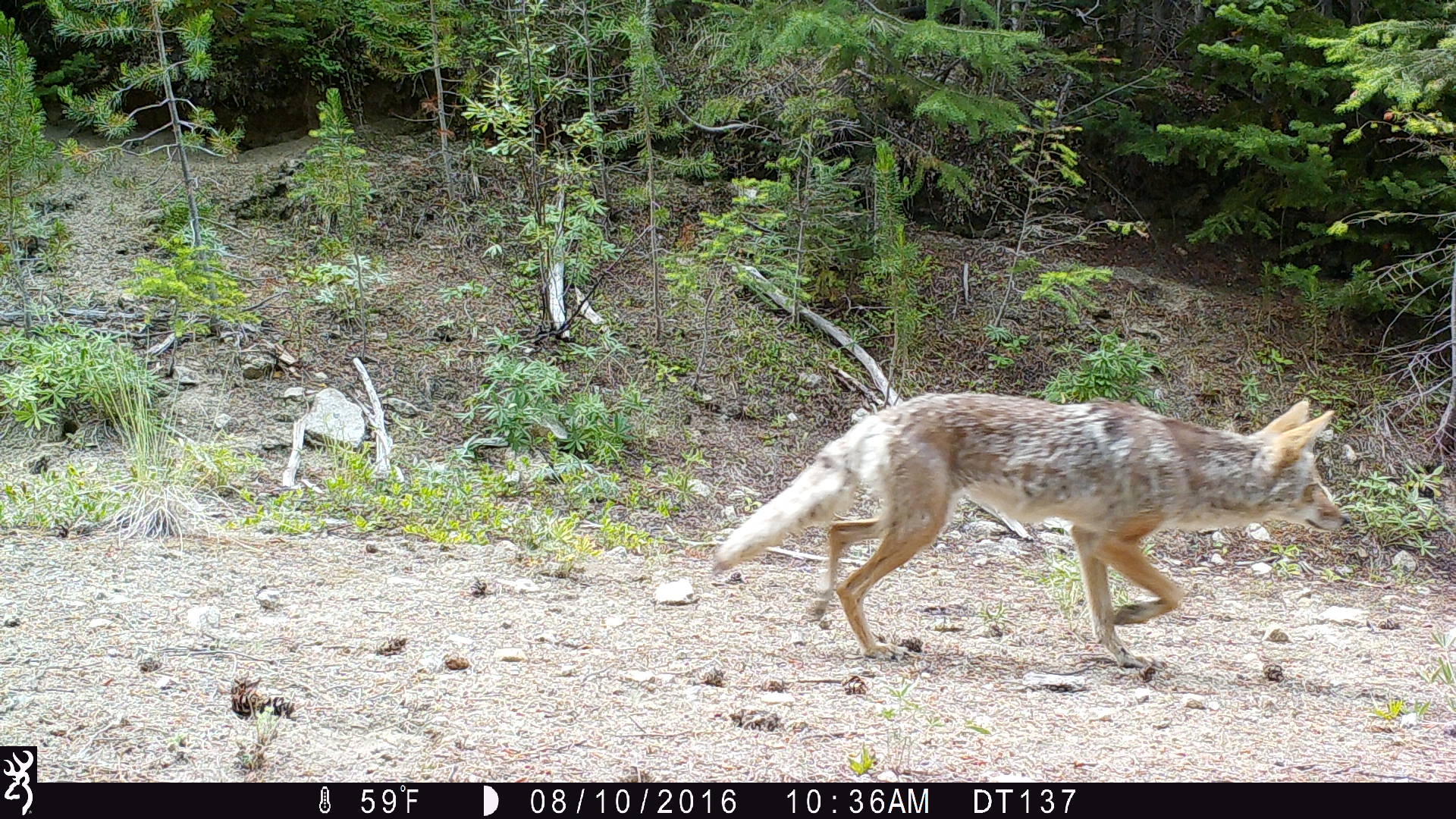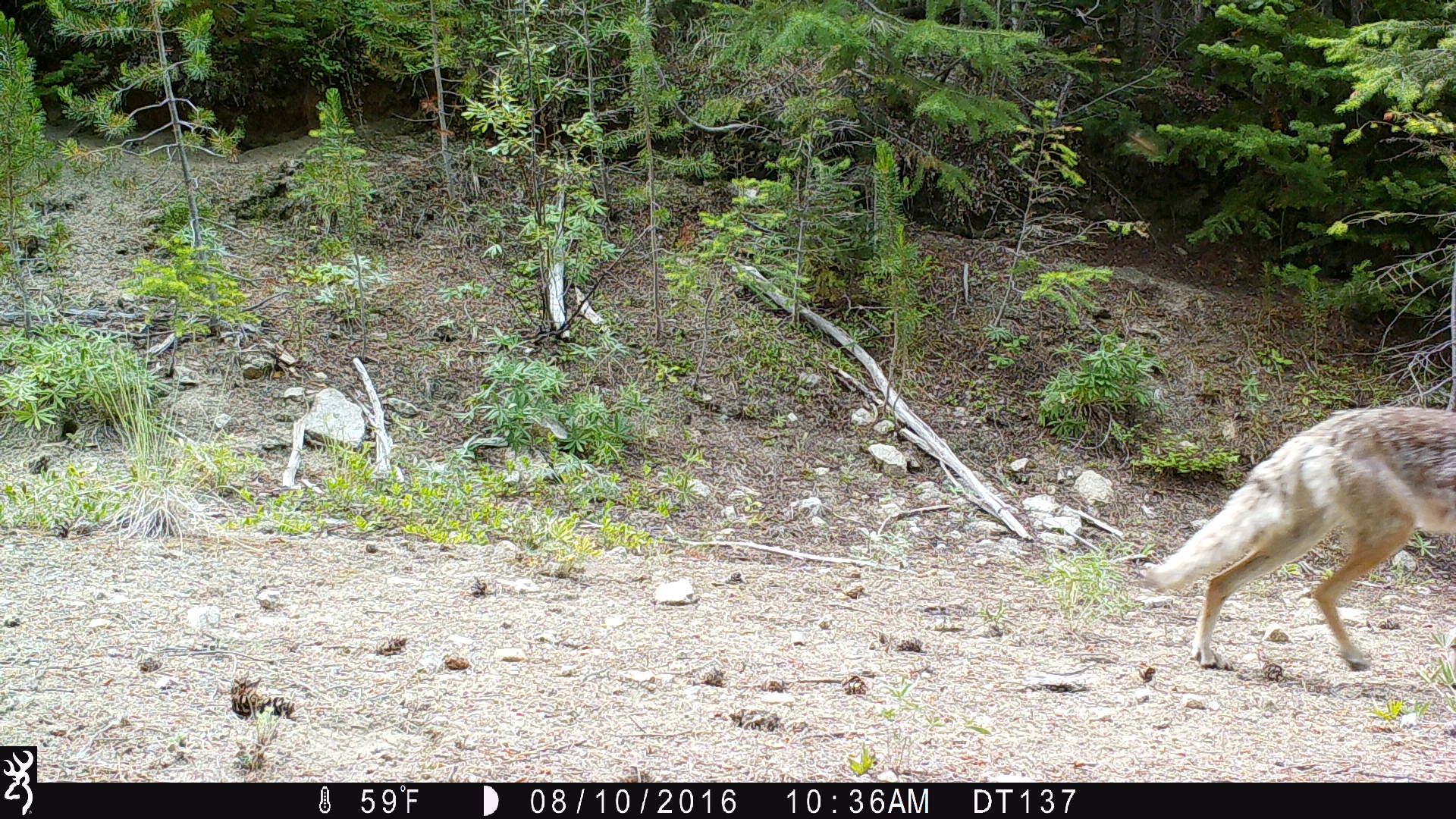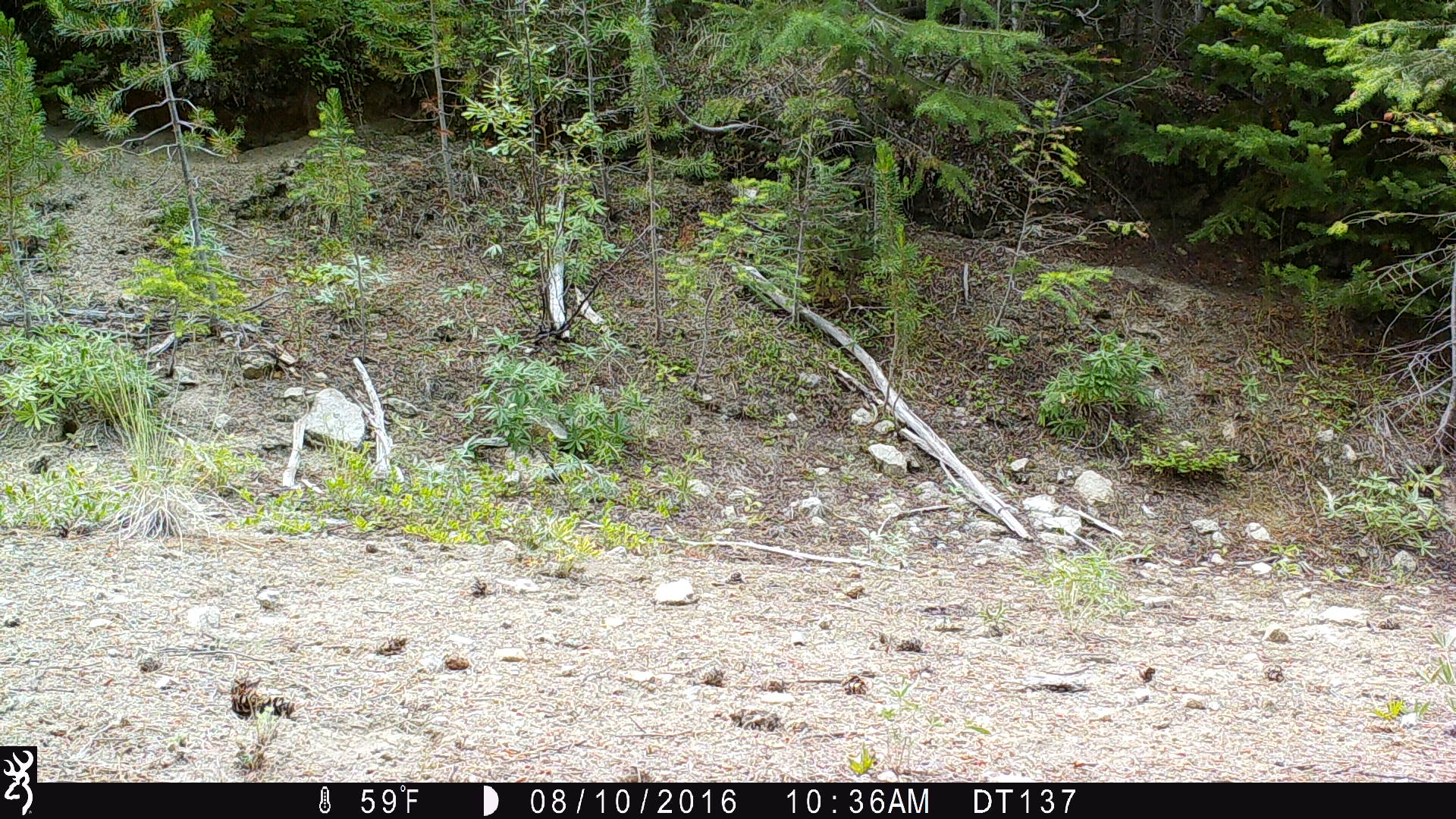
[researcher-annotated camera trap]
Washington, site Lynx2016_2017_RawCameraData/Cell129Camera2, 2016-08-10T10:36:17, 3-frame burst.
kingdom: Animalia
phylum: Chordata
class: Mammalia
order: Carnivora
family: Canidae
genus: Canis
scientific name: Canis latrans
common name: coyote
Canis latrans (coyote). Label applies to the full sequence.